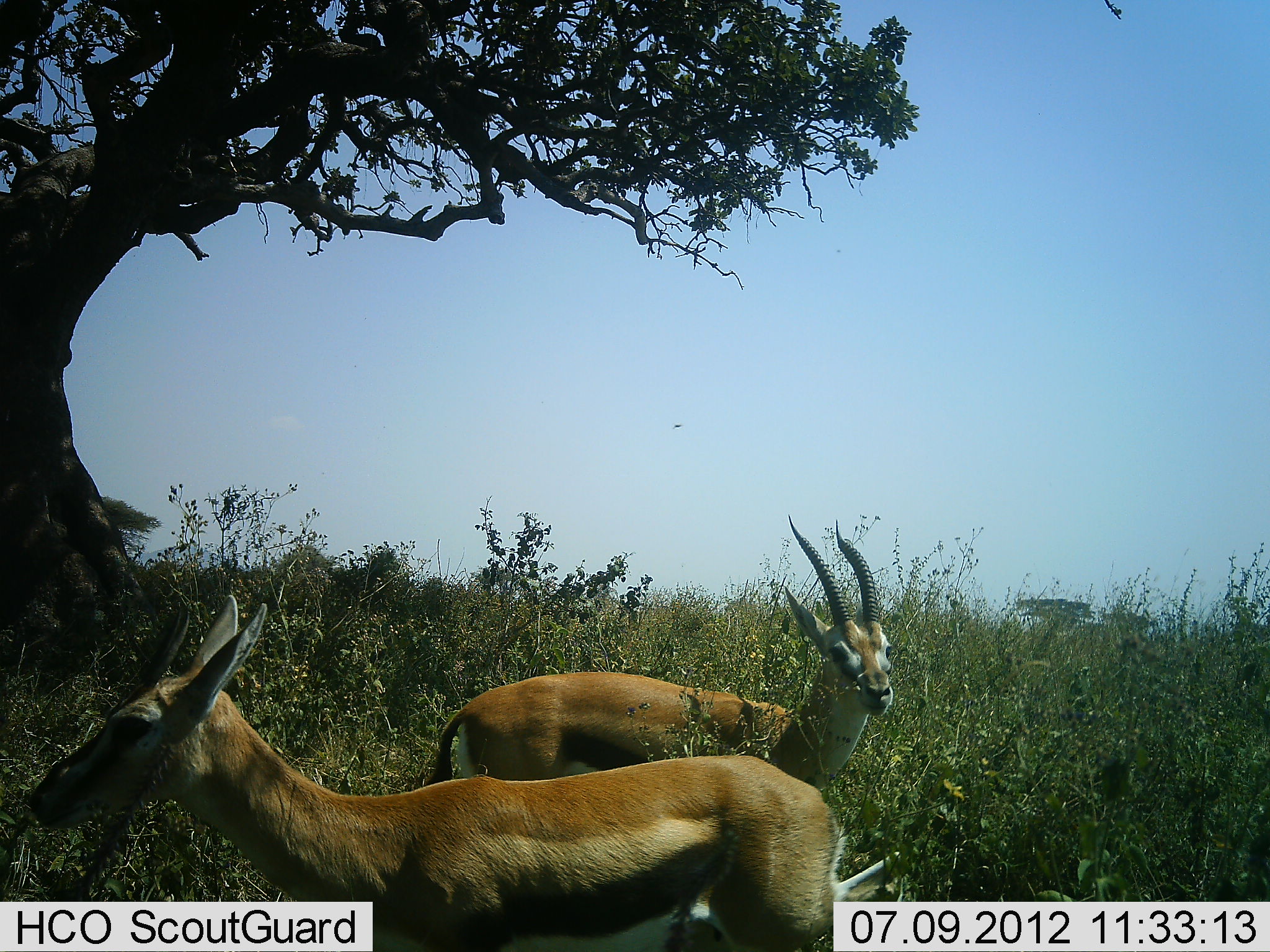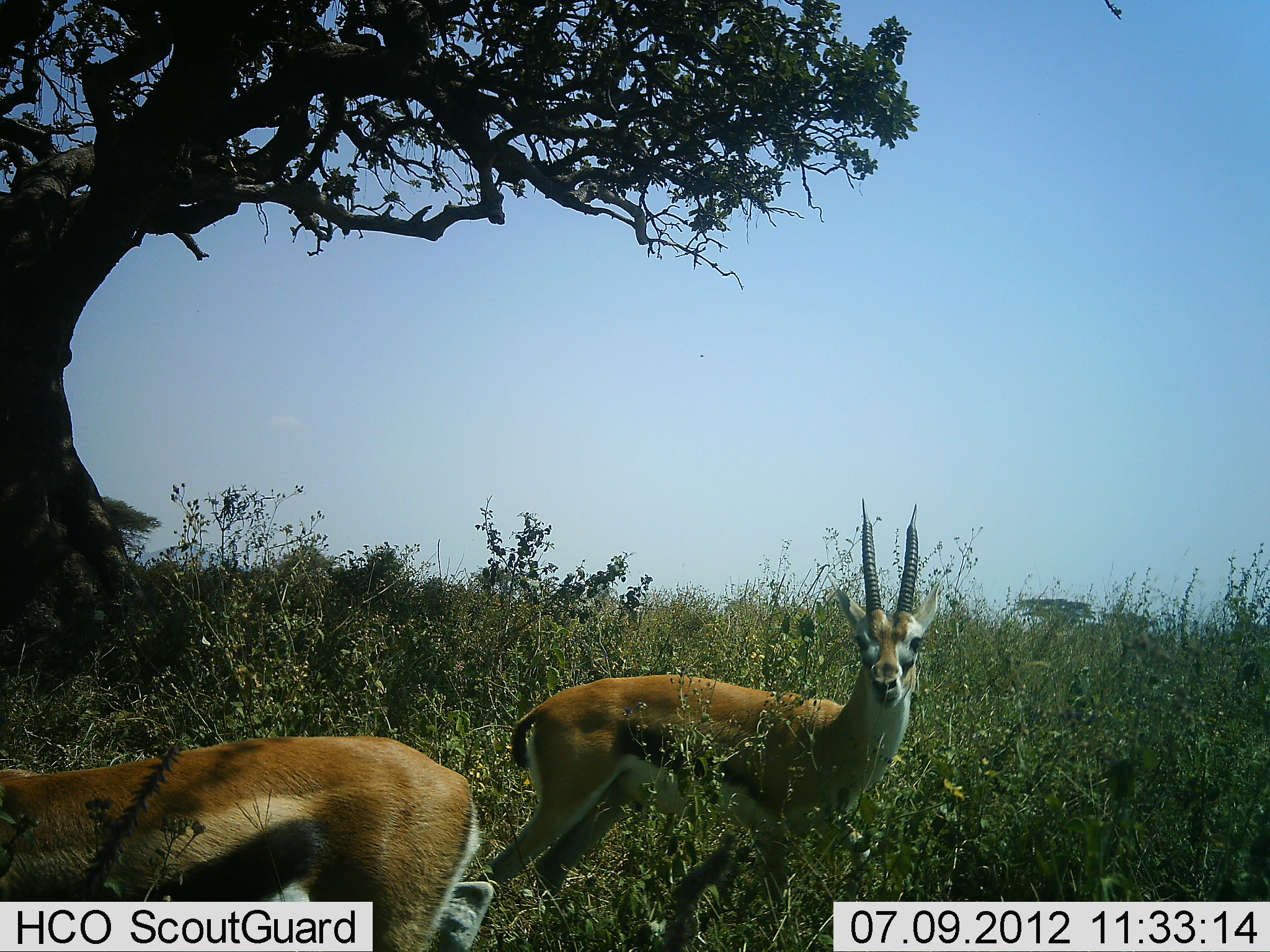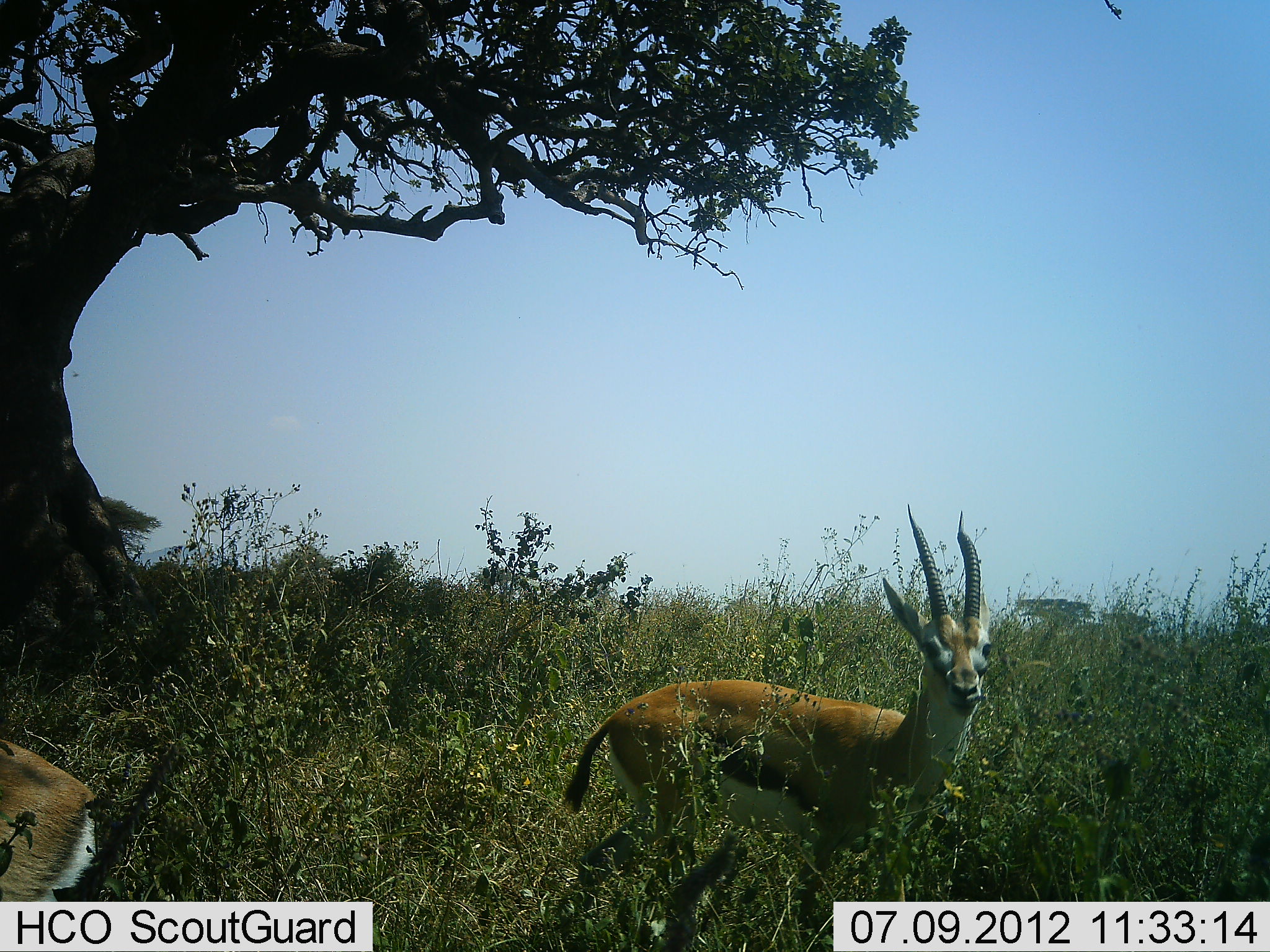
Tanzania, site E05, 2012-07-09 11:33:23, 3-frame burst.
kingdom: Animalia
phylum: Chordata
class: Mammalia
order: Artiodactyla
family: Bovidae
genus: Eudorcas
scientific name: Eudorcas thomsonii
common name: thomson's gazelle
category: gazellethomsons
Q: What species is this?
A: Gazellethomsons (thomson's gazelle) (Eudorcas thomsonii).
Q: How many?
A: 2.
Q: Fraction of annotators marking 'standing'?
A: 60%.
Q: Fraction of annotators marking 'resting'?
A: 0%.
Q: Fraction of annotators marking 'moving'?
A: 90%.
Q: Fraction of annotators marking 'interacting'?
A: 0%.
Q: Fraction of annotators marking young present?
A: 0%.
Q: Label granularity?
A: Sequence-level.